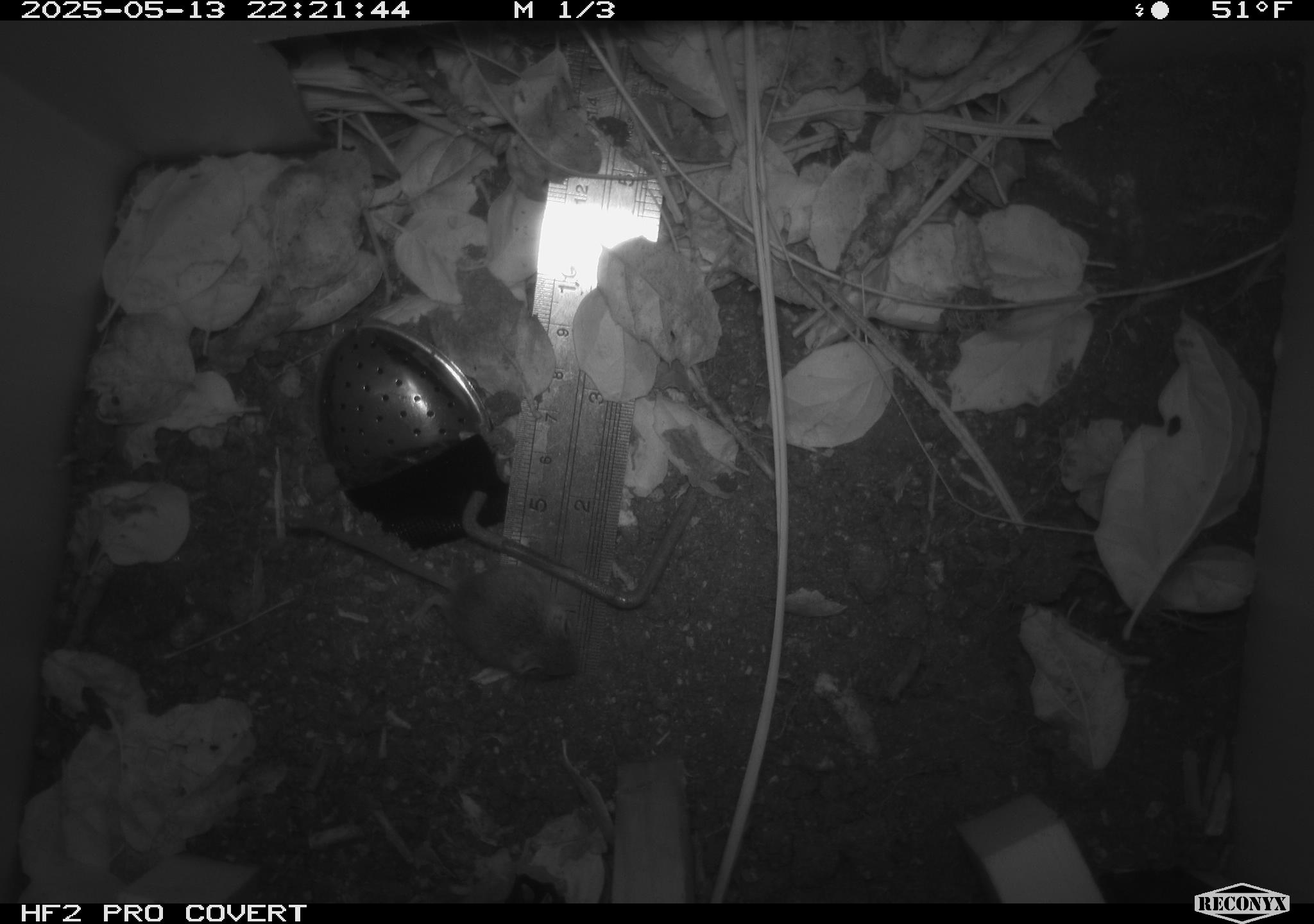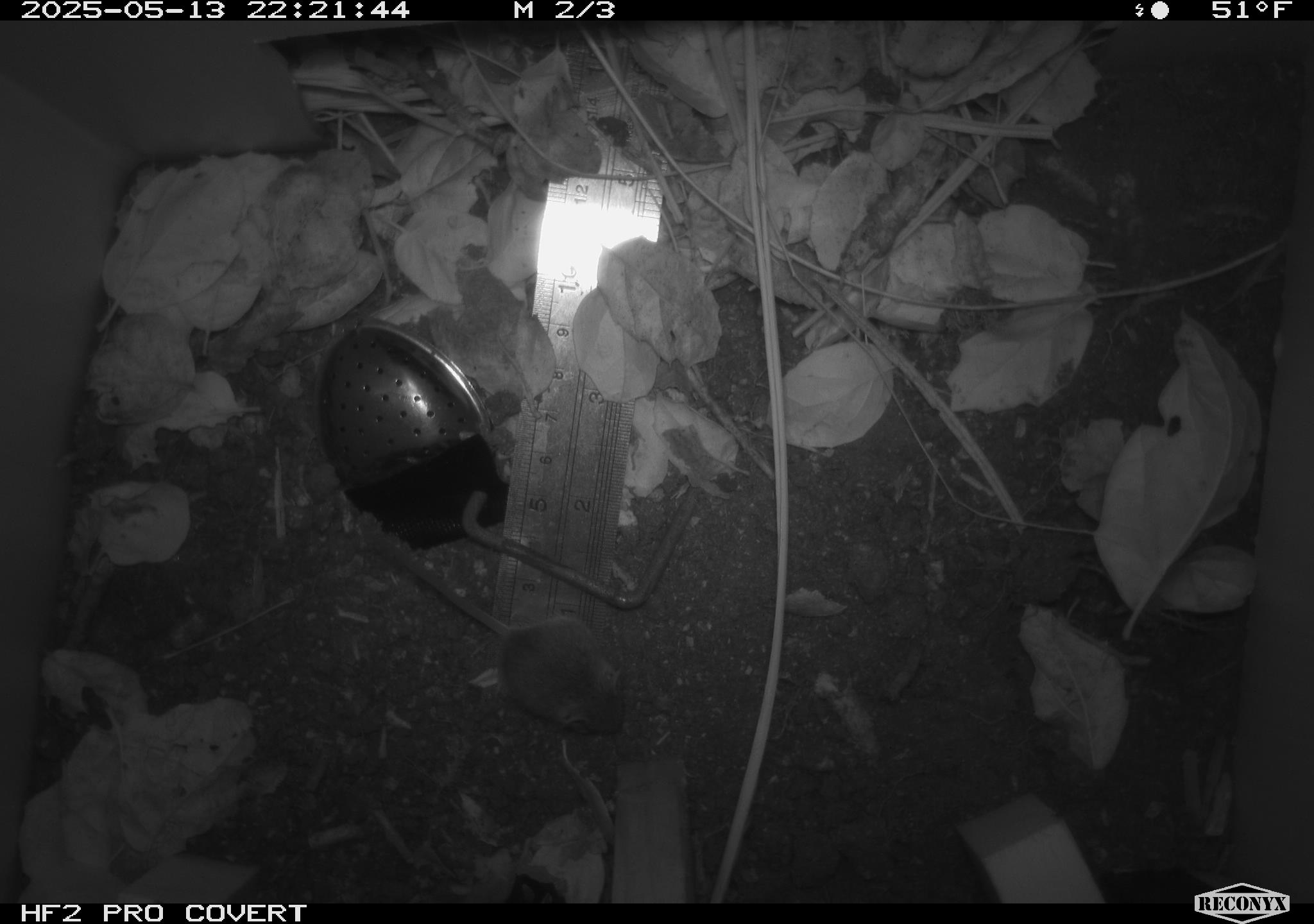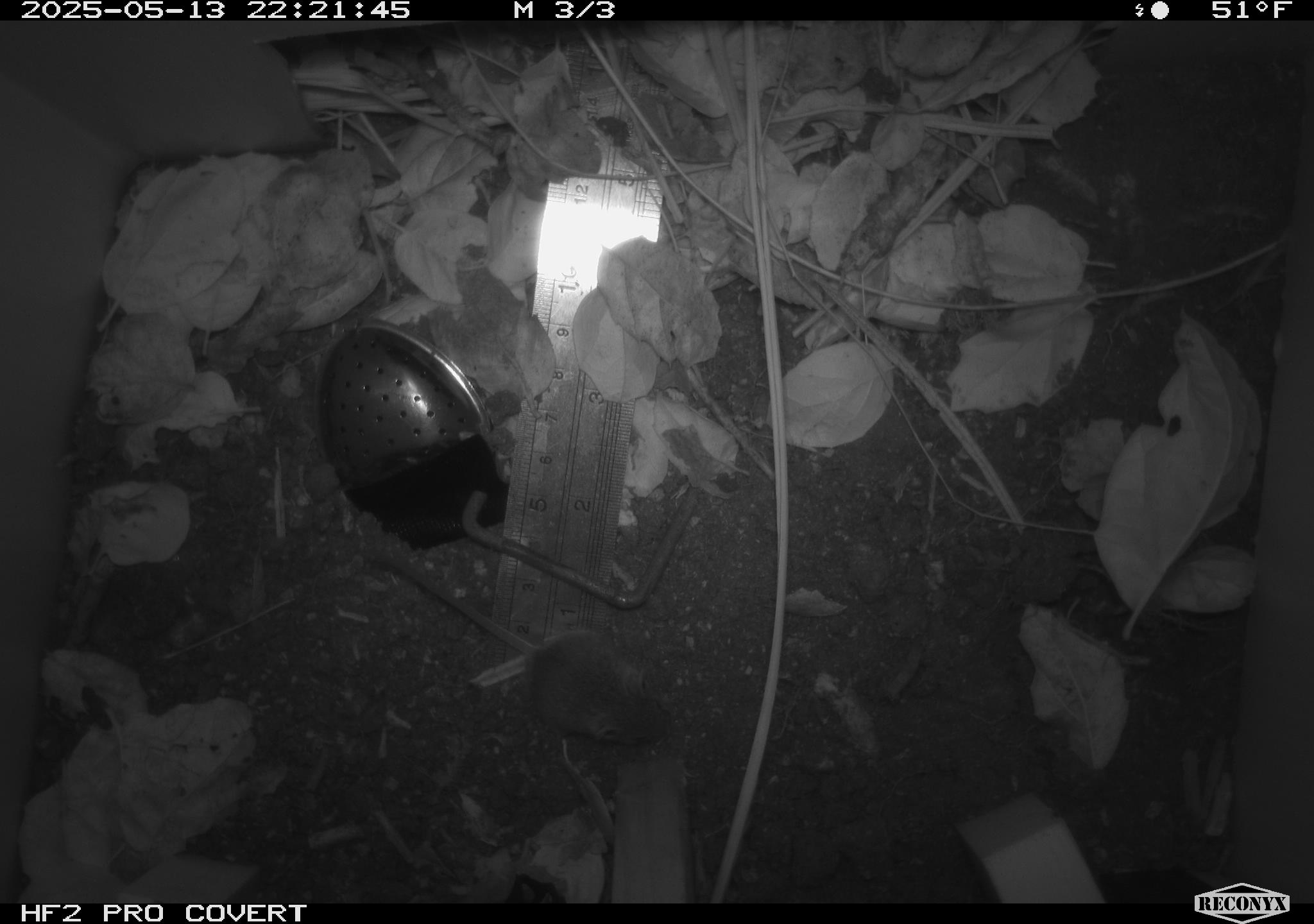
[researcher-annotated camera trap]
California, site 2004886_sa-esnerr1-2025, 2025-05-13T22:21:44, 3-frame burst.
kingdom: Animalia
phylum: Chordata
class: Mammalia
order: Rodentia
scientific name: Rodentia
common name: rodent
Rodent (Rodentia).